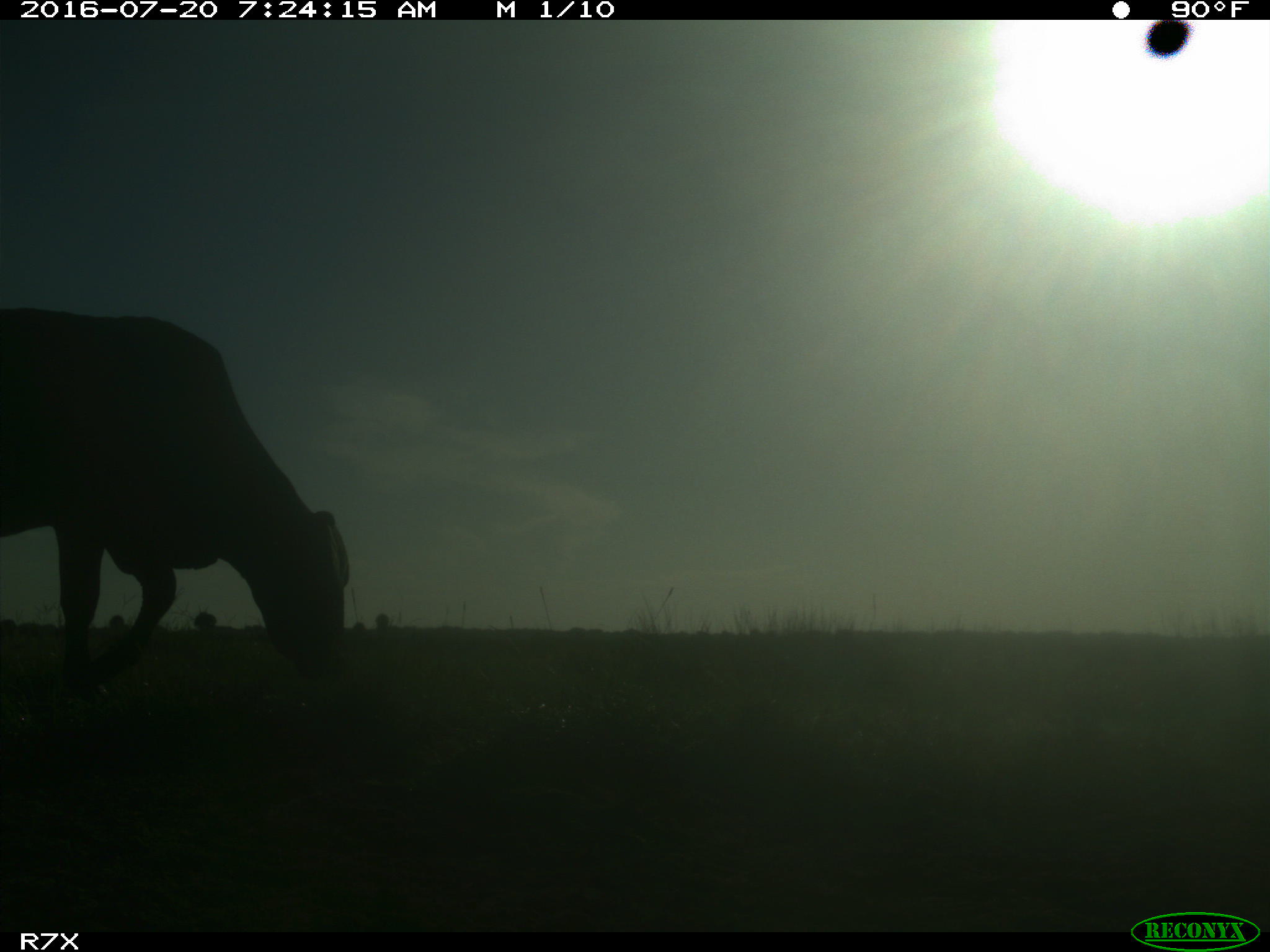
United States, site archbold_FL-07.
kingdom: Animalia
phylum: Chordata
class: Mammalia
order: Artiodactyla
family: Bovidae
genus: Bos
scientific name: Bos taurus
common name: domestic cow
Bos taurus (domestic cow).